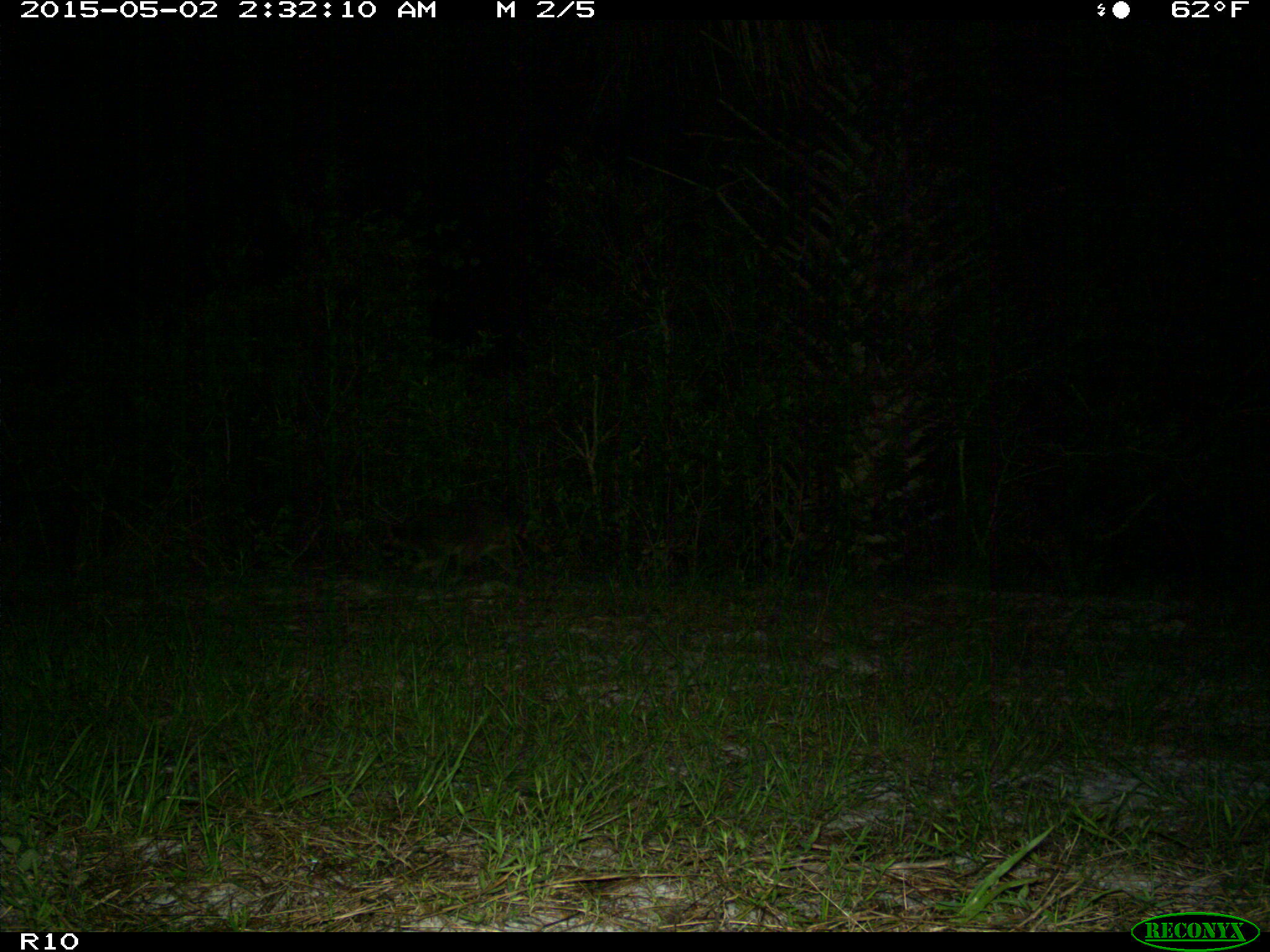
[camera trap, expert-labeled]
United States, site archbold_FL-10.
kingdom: Animalia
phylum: Chordata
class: Mammalia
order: Carnivora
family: Procyonidae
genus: Procyon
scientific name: Procyon lotor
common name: common raccoon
Procyon lotor (common raccoon).